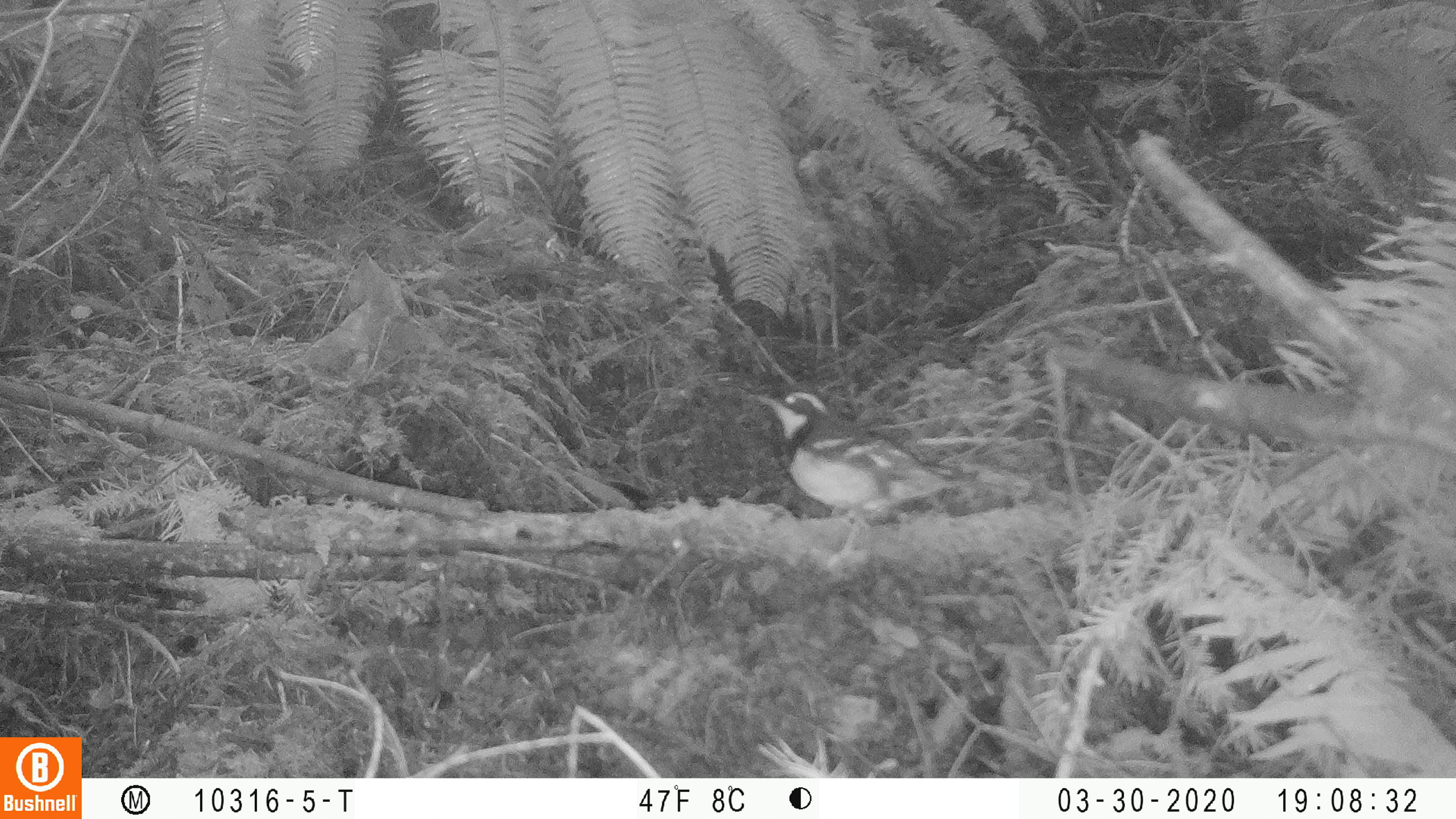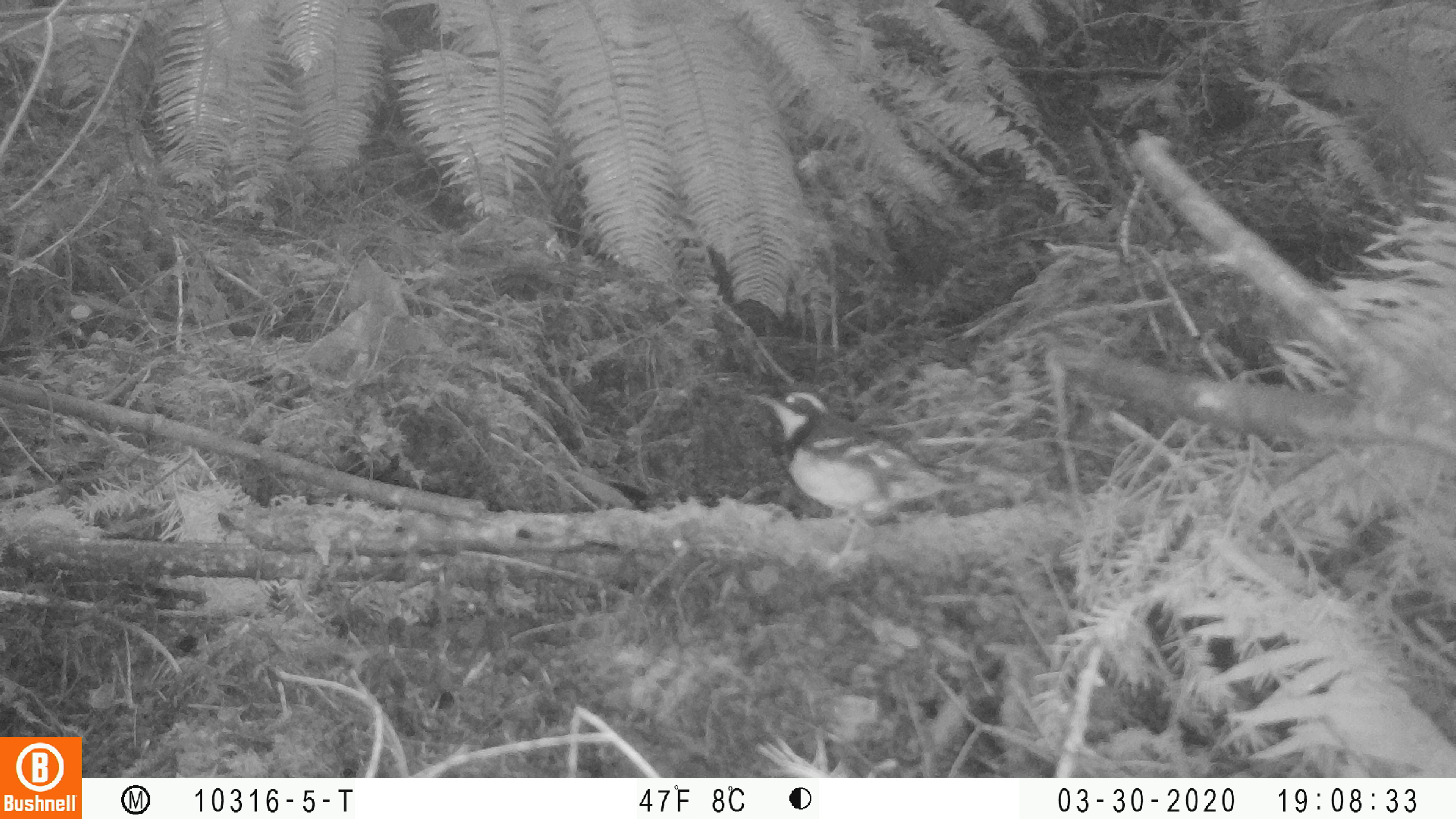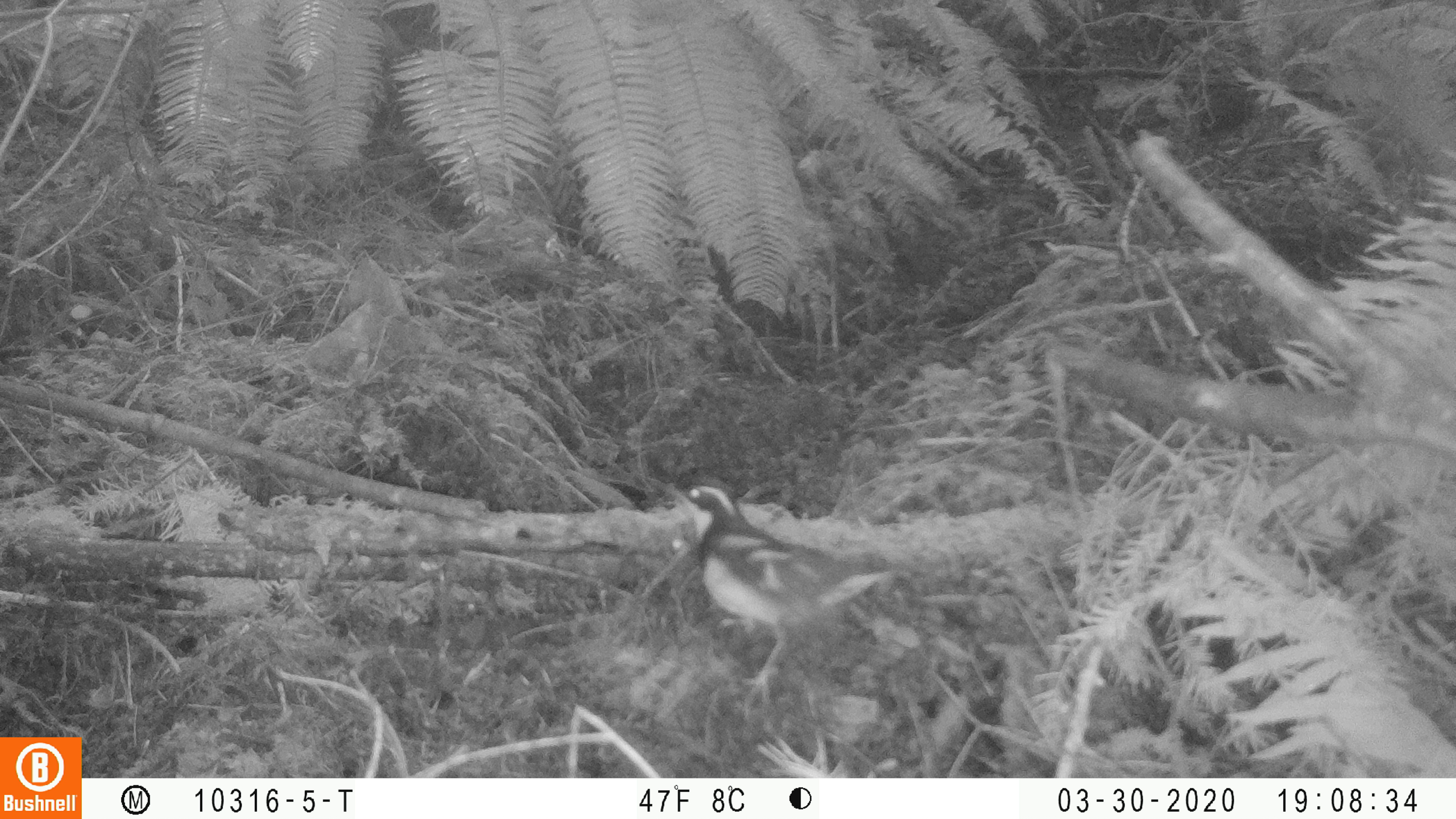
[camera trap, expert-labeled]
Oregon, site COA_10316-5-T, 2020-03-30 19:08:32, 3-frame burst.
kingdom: Animalia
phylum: Chordata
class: Aves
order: Passeriformes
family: Turdidae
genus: Ixoreus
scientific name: Ixoreus naevius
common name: varied thrush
Varied thrush (Ixoreus naevius).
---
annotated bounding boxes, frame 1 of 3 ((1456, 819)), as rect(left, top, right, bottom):
varied thrush: rect(756, 388, 976, 526)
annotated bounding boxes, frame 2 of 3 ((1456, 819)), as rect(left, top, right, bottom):
varied thrush: rect(756, 384, 970, 543)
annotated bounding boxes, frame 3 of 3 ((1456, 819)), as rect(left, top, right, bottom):
varied thrush: rect(663, 473, 898, 666)